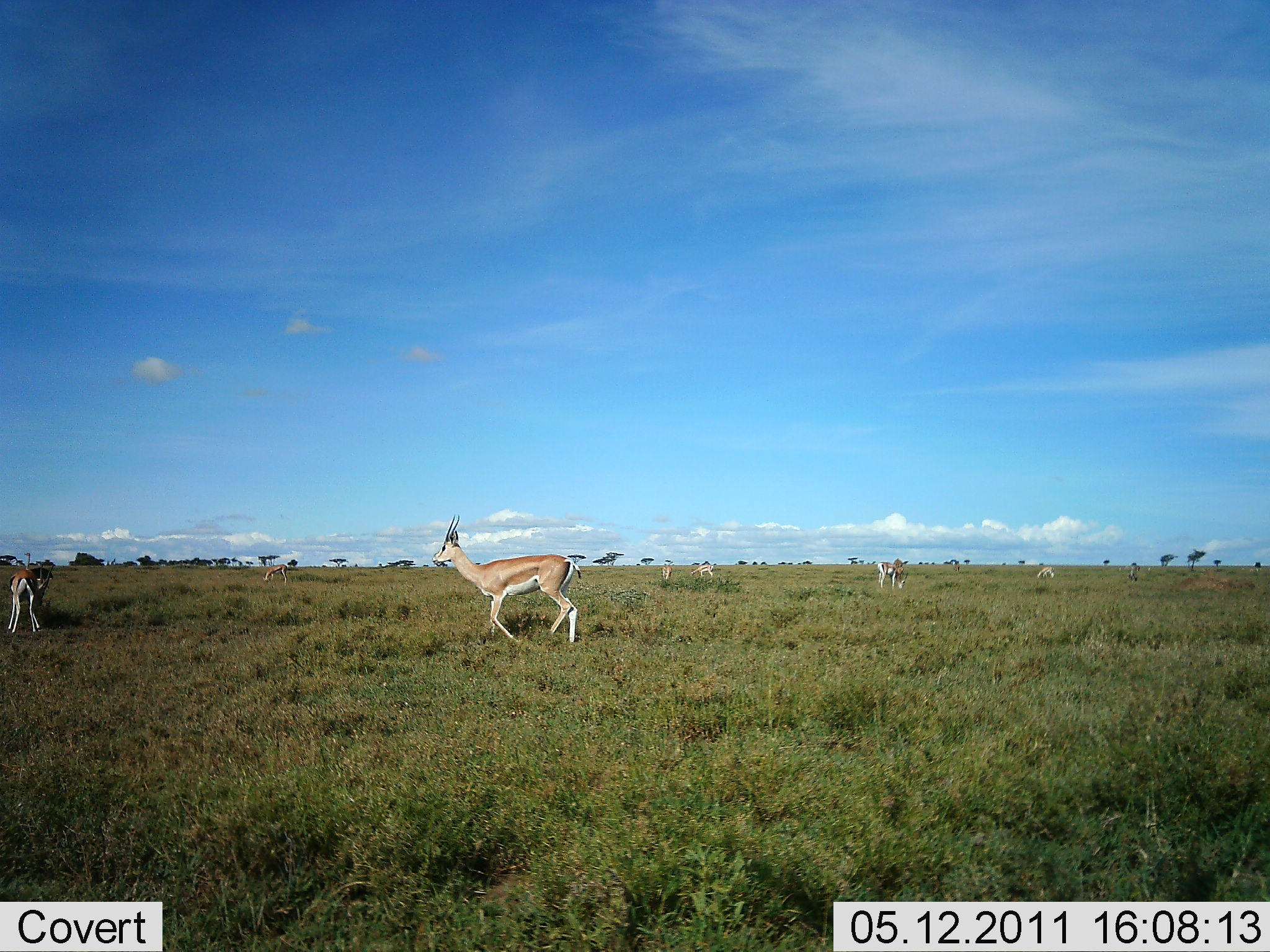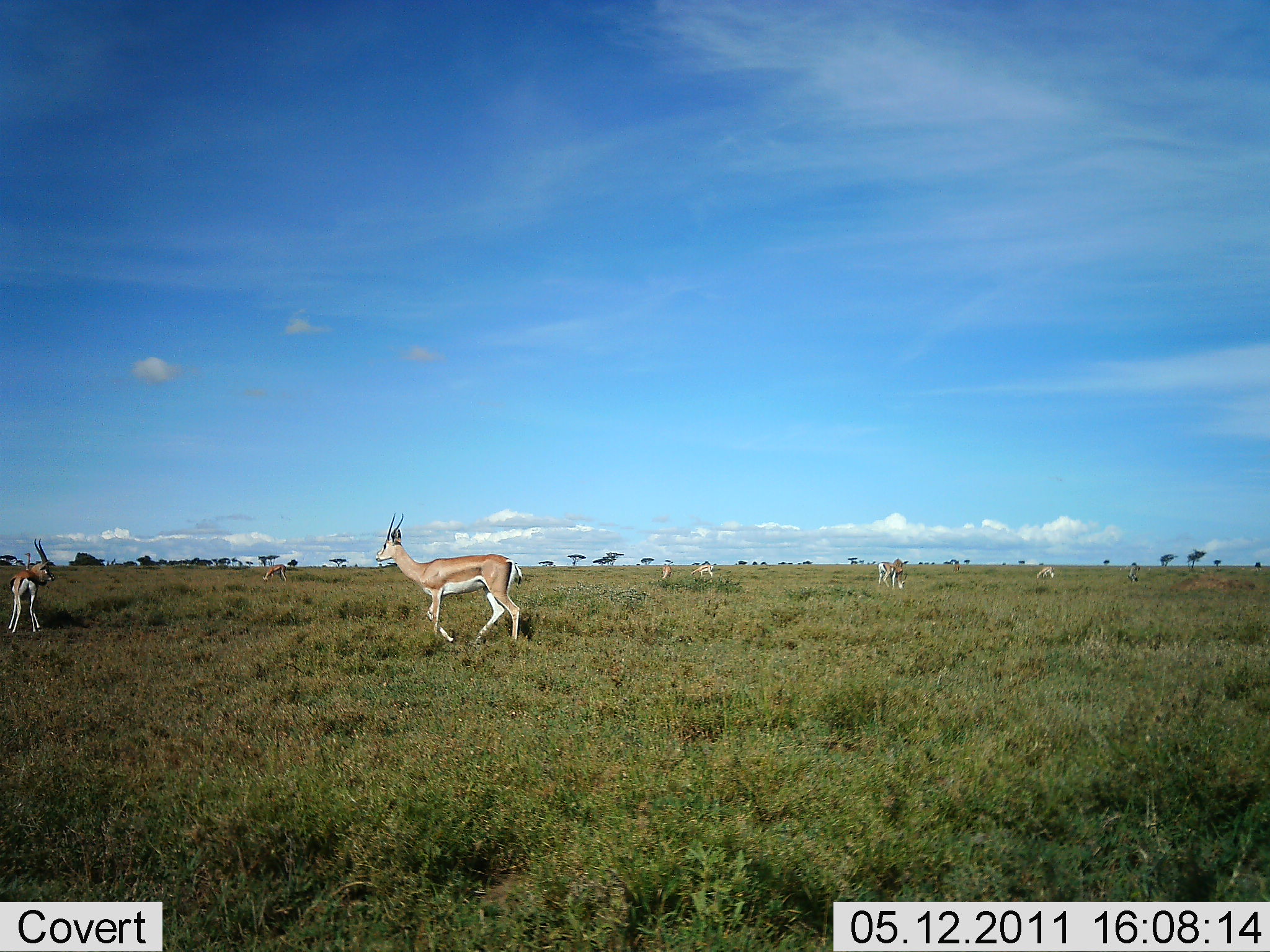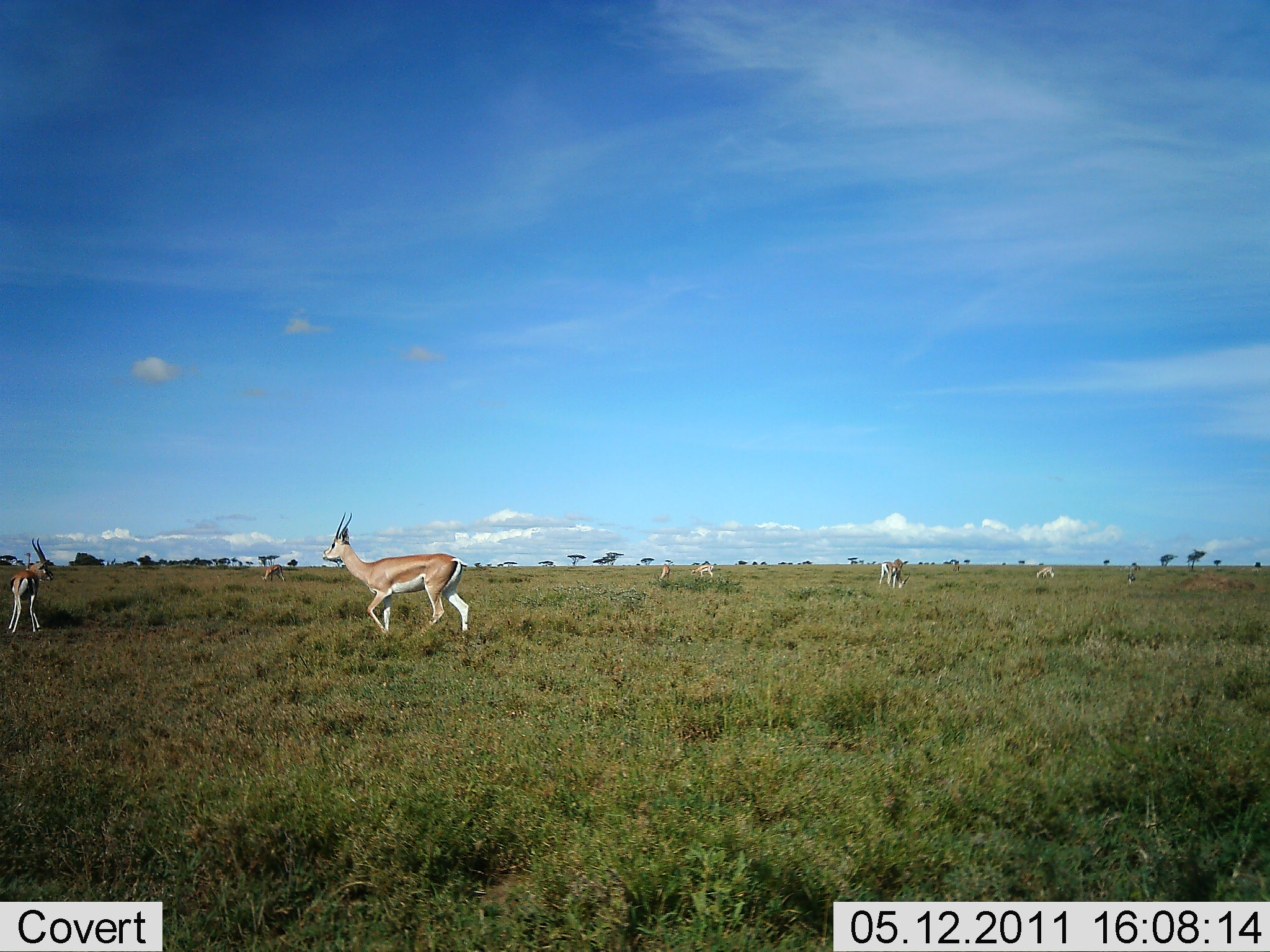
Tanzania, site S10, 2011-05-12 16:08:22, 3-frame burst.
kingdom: Animalia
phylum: Chordata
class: Mammalia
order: Artiodactyla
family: Bovidae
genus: Nanger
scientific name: Nanger granti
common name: grant's gazelle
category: gazellegrants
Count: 7.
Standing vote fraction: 40%.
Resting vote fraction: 0%.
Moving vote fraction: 80%.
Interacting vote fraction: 0%.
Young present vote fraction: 0%.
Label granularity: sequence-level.